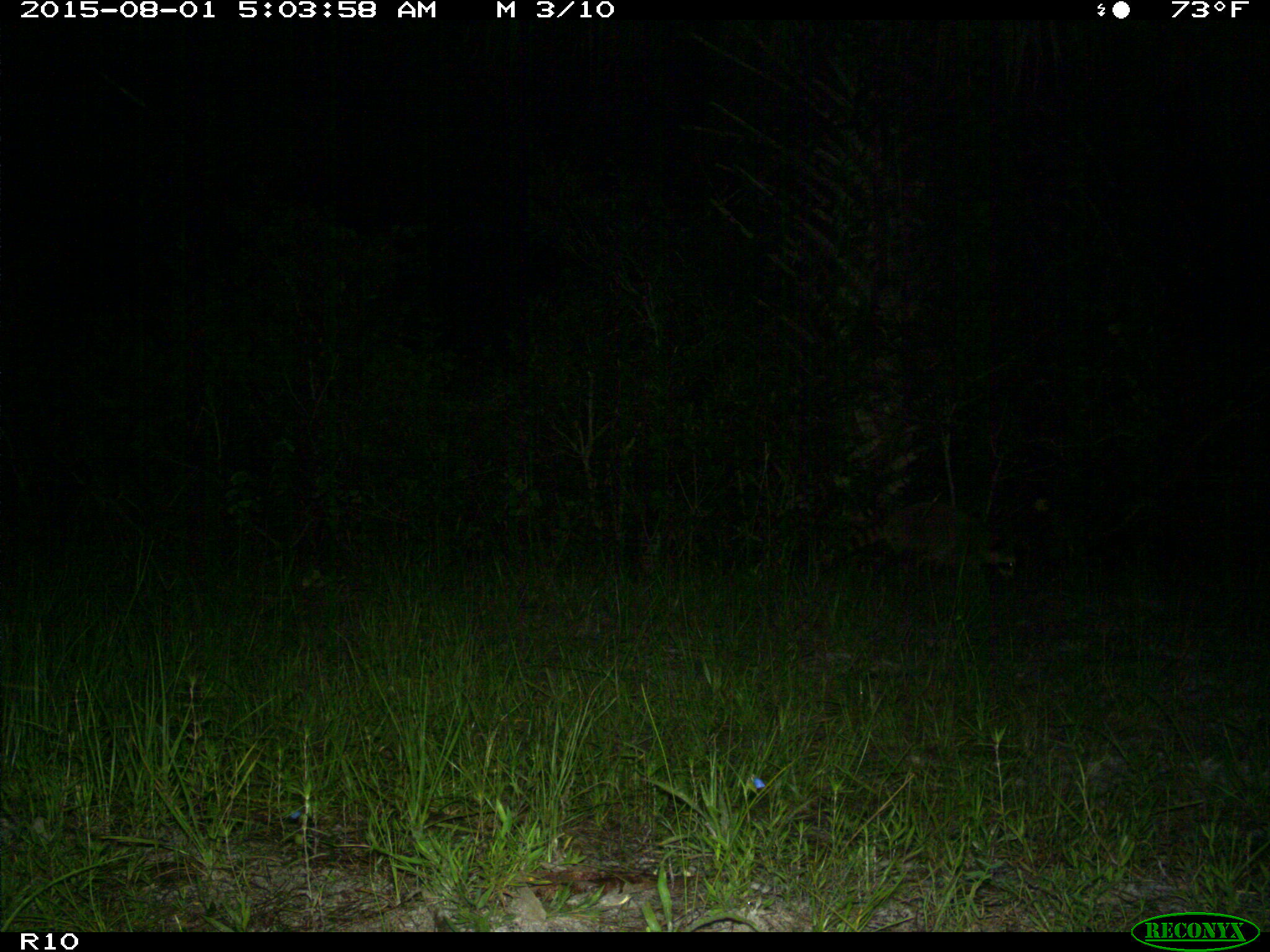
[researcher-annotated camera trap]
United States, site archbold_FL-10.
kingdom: Animalia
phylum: Chordata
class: Mammalia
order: Carnivora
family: Procyonidae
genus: Procyon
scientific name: Procyon lotor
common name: common raccoon